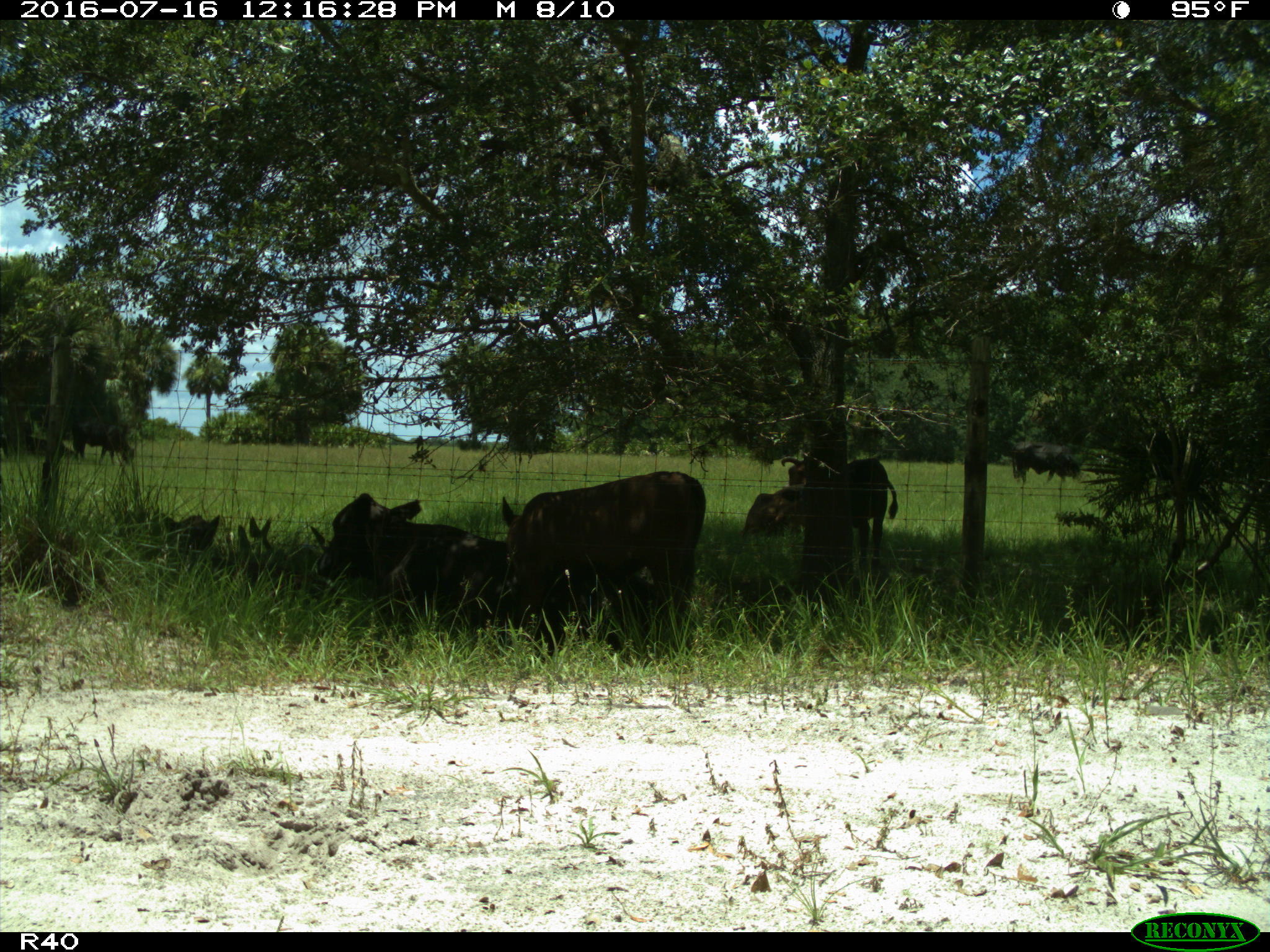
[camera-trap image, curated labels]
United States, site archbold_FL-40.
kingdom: Animalia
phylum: Chordata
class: Mammalia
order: Artiodactyla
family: Bovidae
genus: Bos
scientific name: Bos taurus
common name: domestic cow